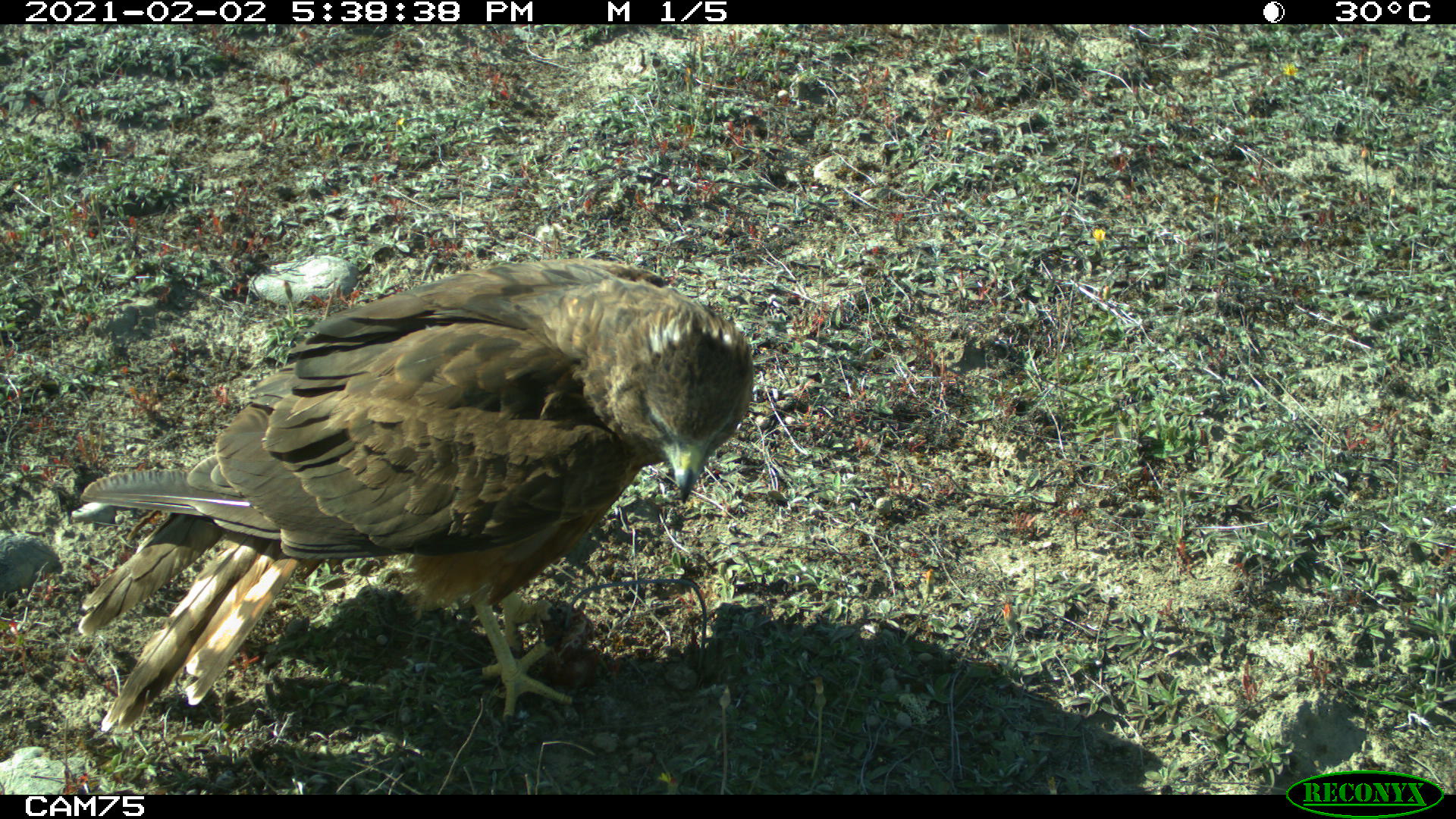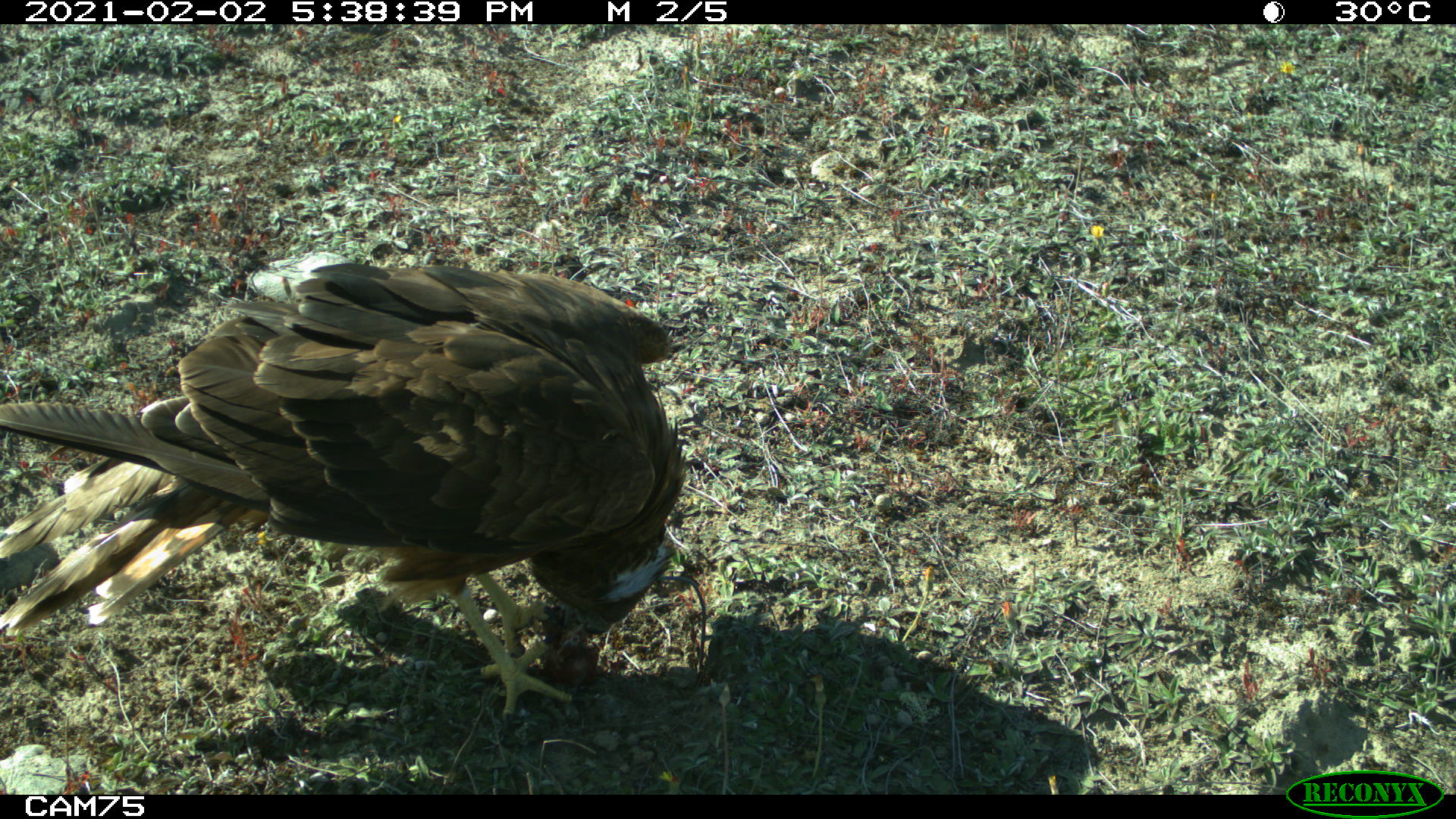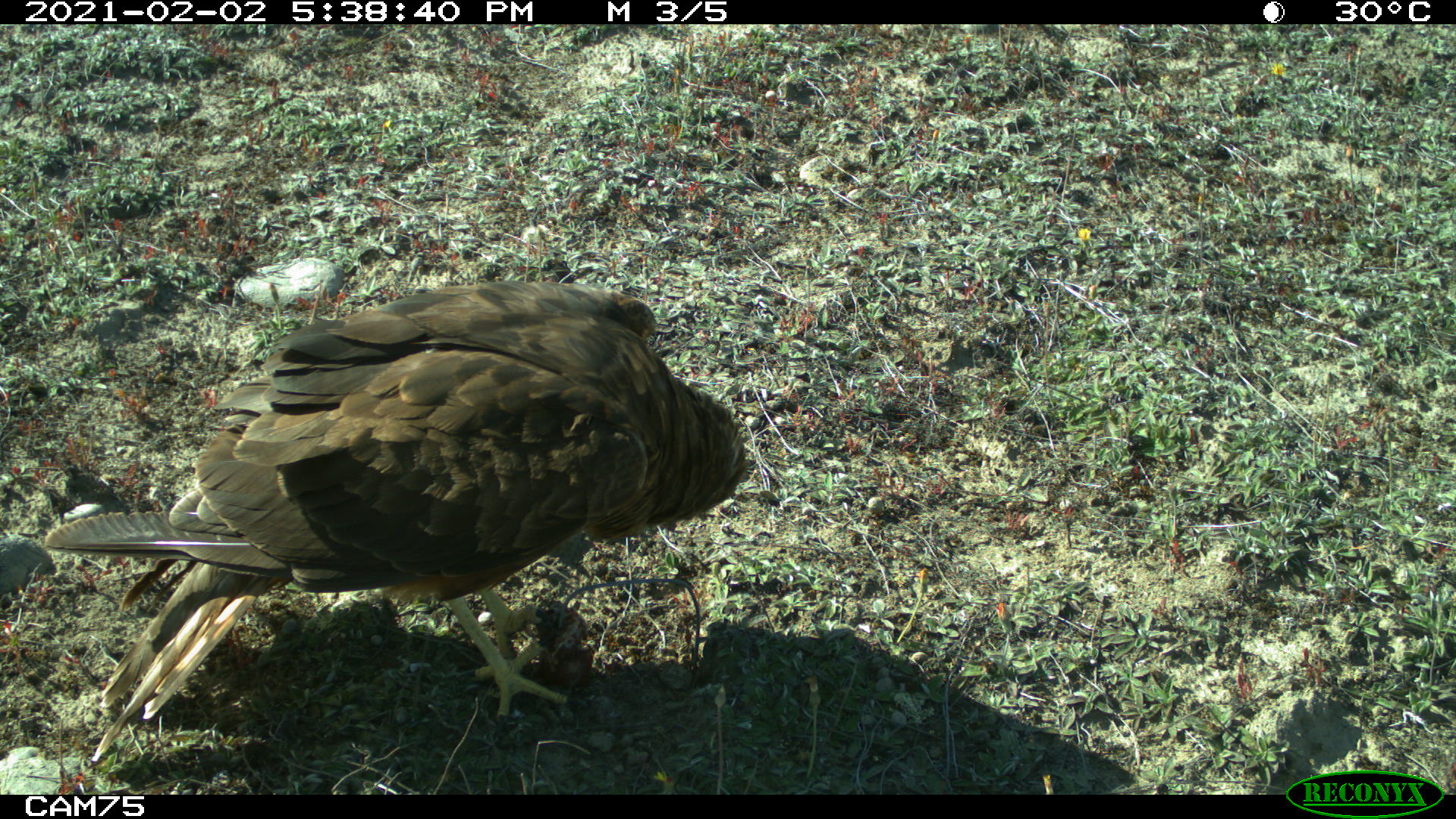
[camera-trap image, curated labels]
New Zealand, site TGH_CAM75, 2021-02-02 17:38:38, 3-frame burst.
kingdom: Animalia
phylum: Chordata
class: Aves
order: Accipitriformes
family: Accipitridae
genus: Circus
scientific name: Circus approximans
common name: swamp harrier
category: harrier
Harrier (swamp harrier) (Circus approximans).